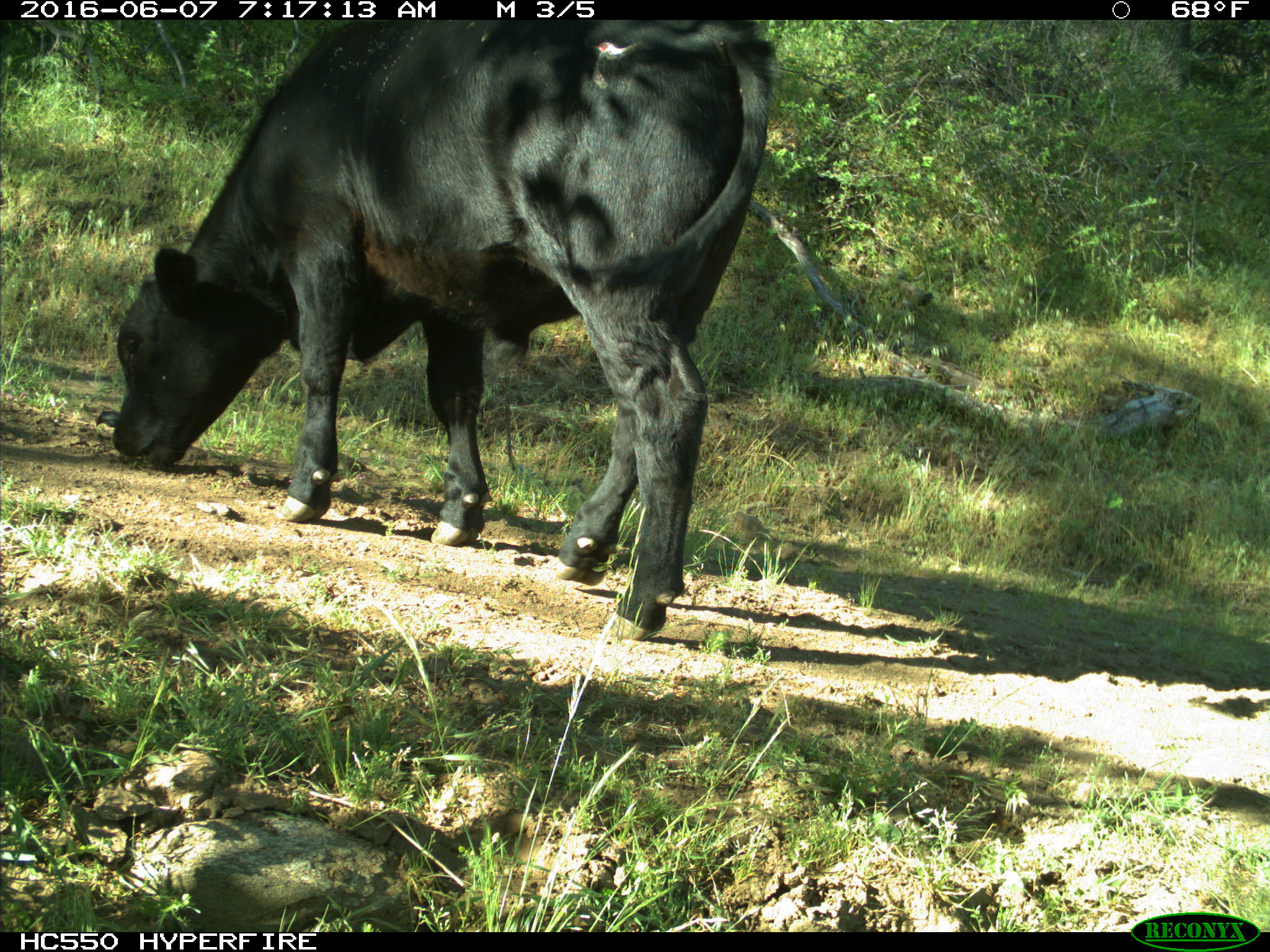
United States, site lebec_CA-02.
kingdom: Animalia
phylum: Chordata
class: Mammalia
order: Artiodactyla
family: Bovidae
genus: Bos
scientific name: Bos taurus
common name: domestic cow